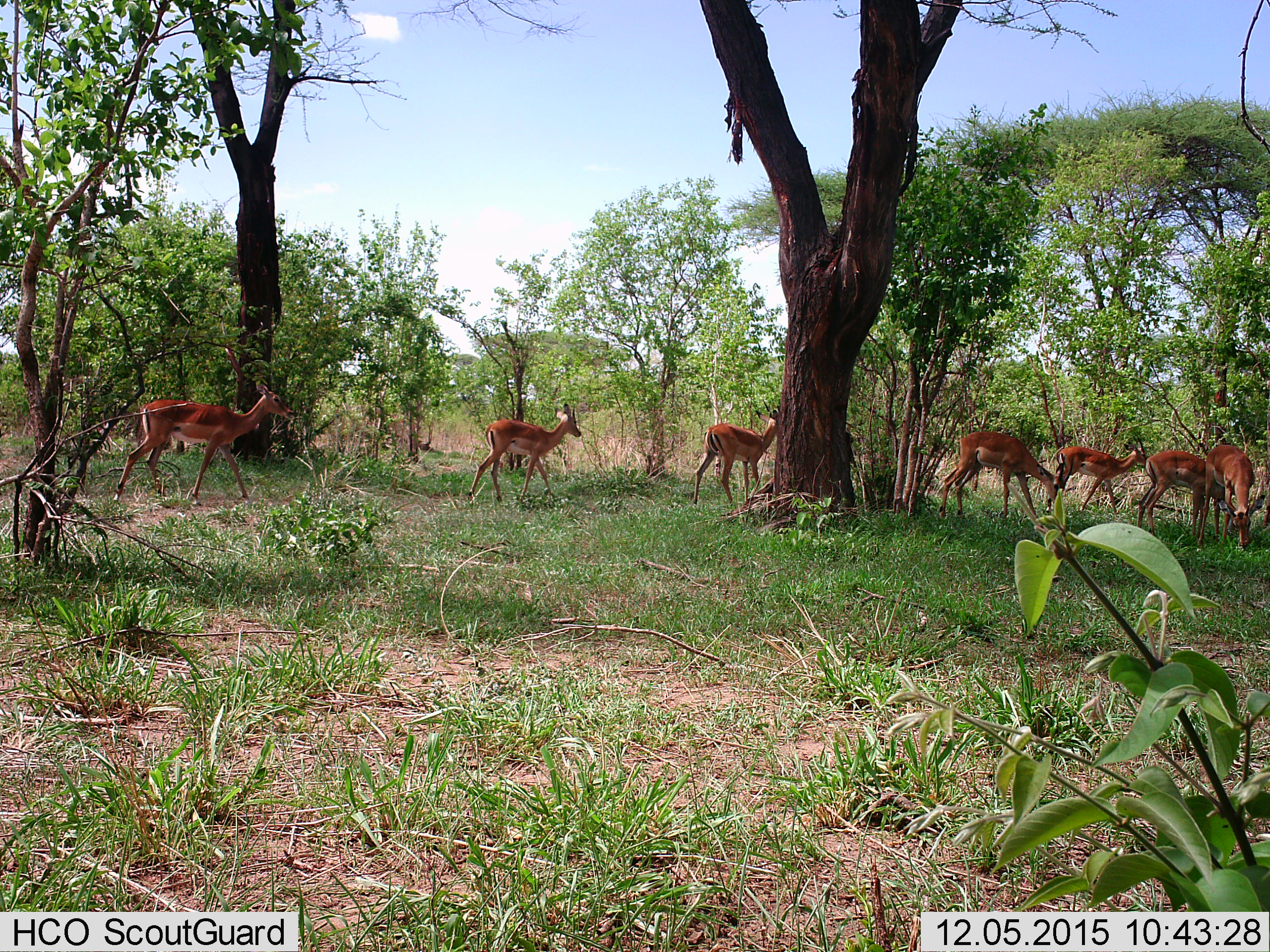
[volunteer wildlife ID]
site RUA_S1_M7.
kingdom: Animalia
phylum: Chordata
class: Mammalia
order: Artiodactyla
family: Bovidae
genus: Aepyceros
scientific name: Aepyceros melampus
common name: impala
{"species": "impala (Aepyceros melampus)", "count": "7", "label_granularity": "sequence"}